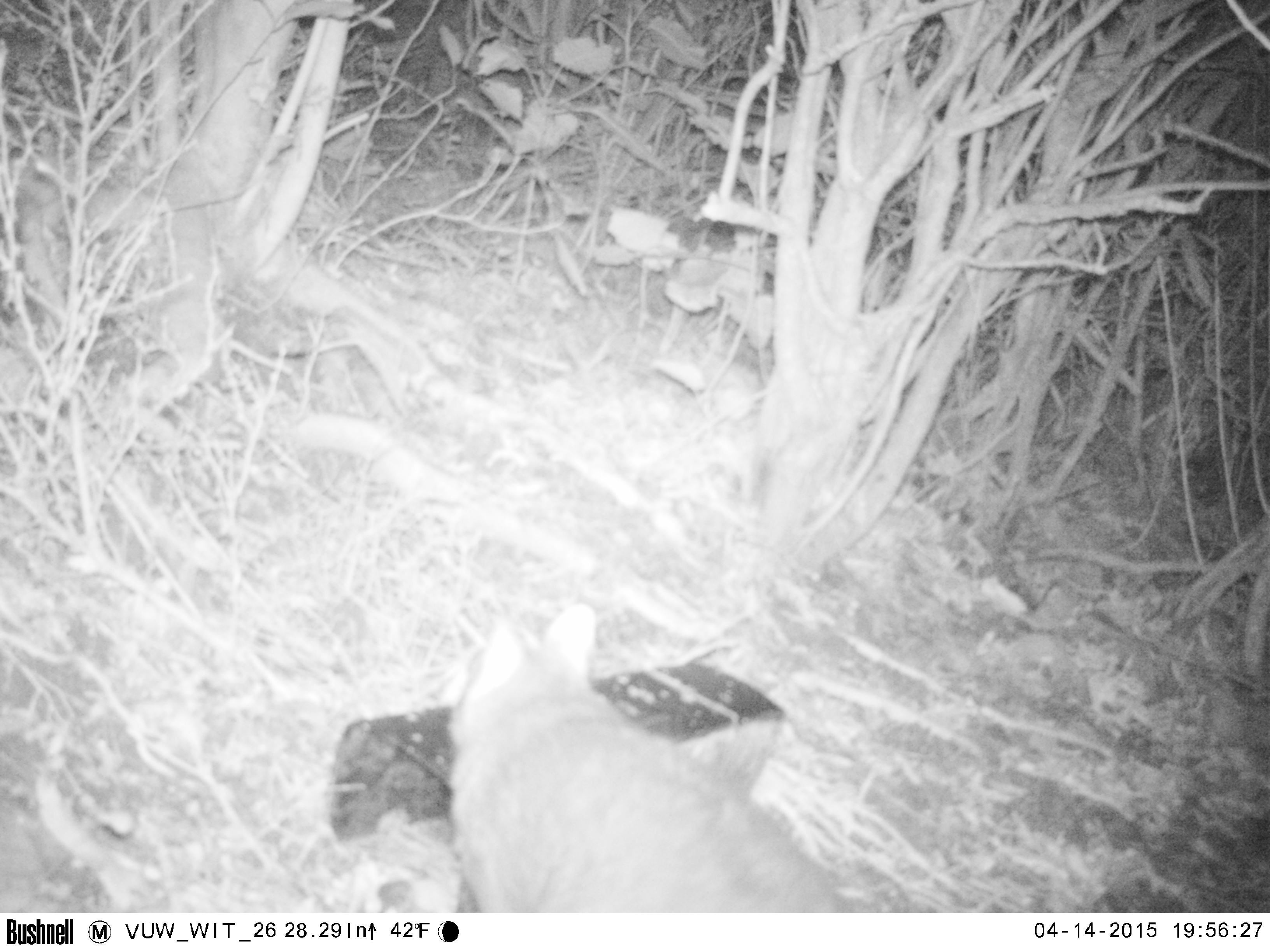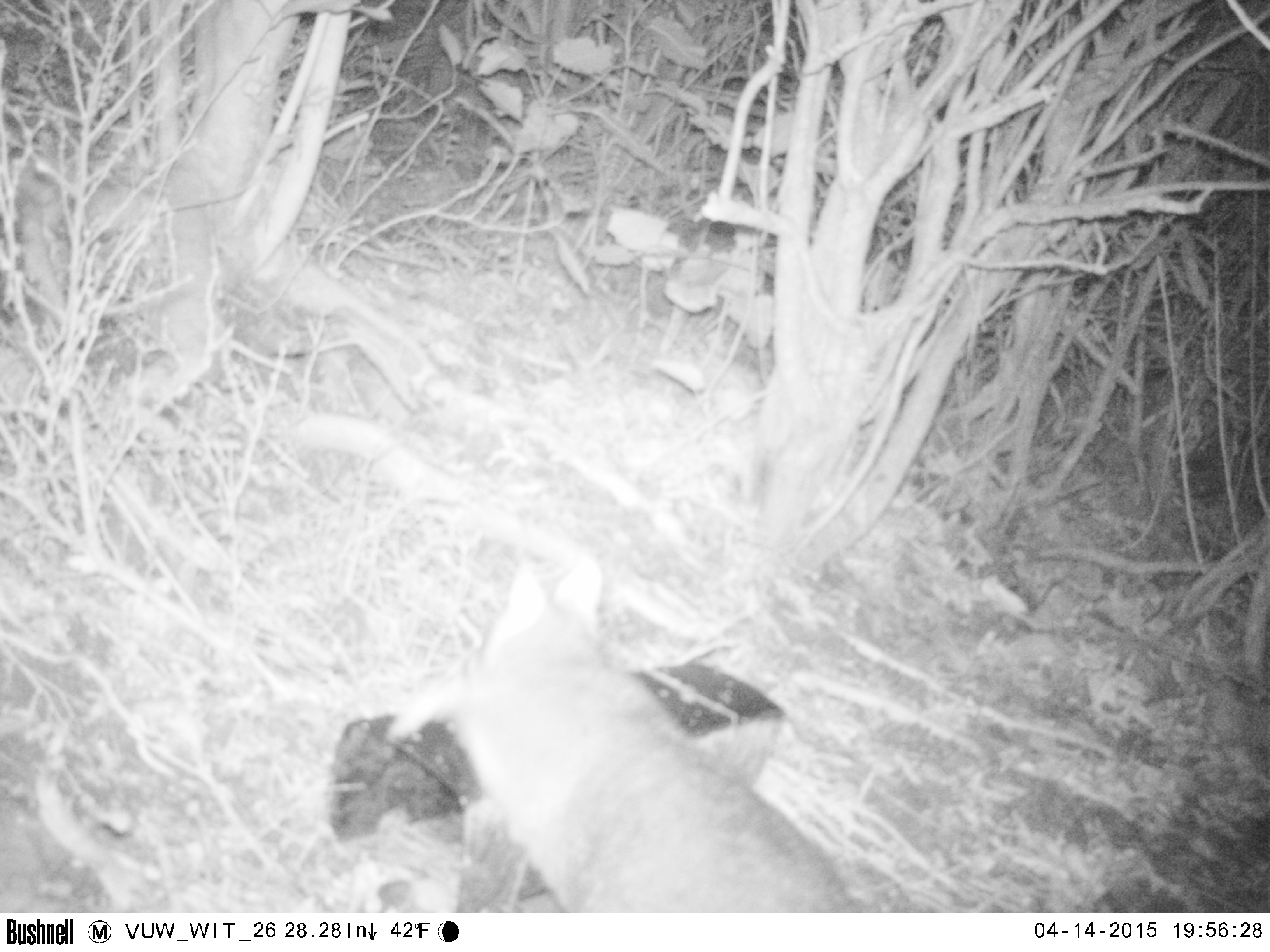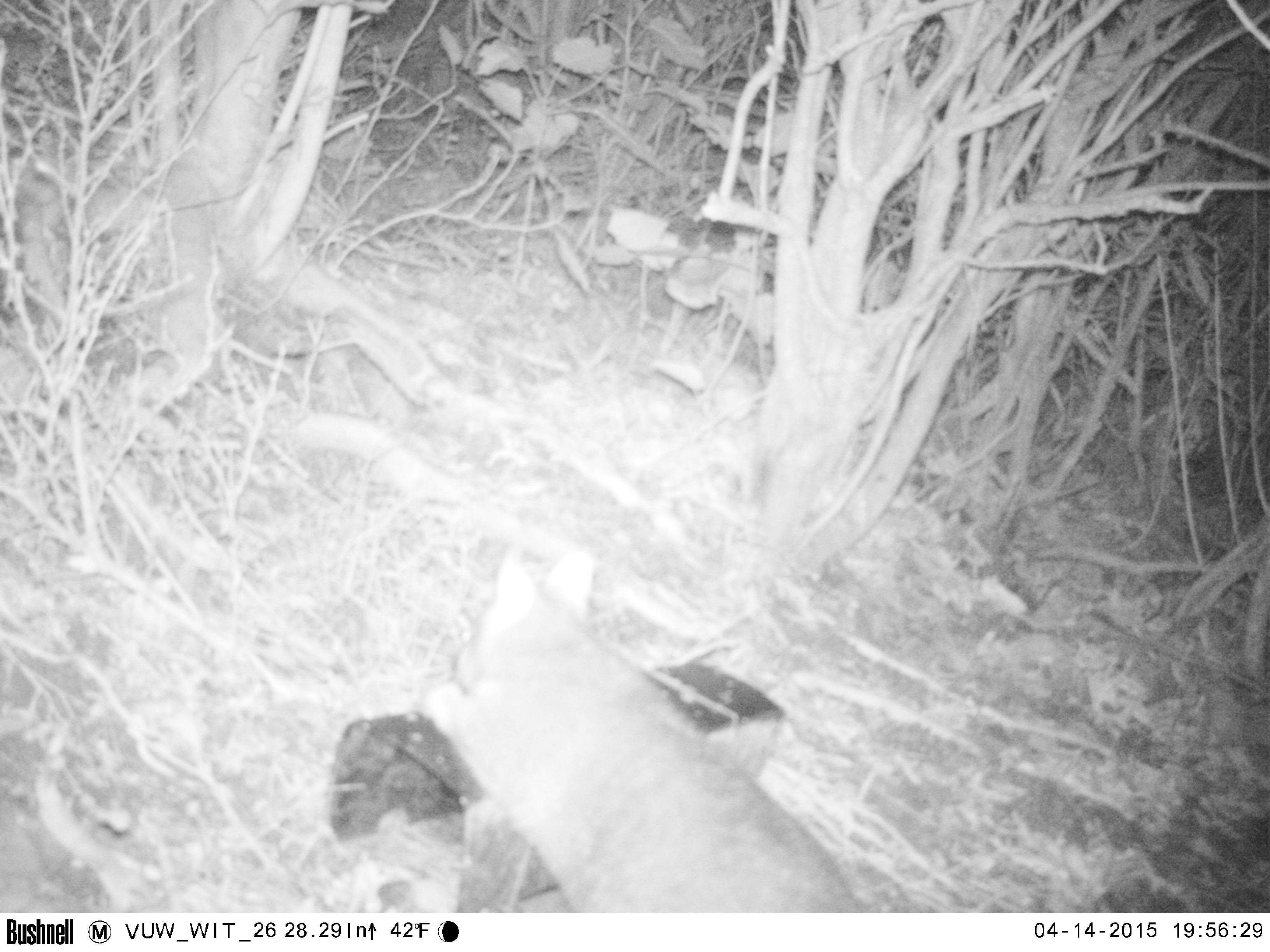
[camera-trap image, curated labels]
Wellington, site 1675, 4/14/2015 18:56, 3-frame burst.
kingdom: Animalia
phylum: Chordata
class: Mammalia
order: Didelphimorphia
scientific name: Didelphimorphia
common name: possum